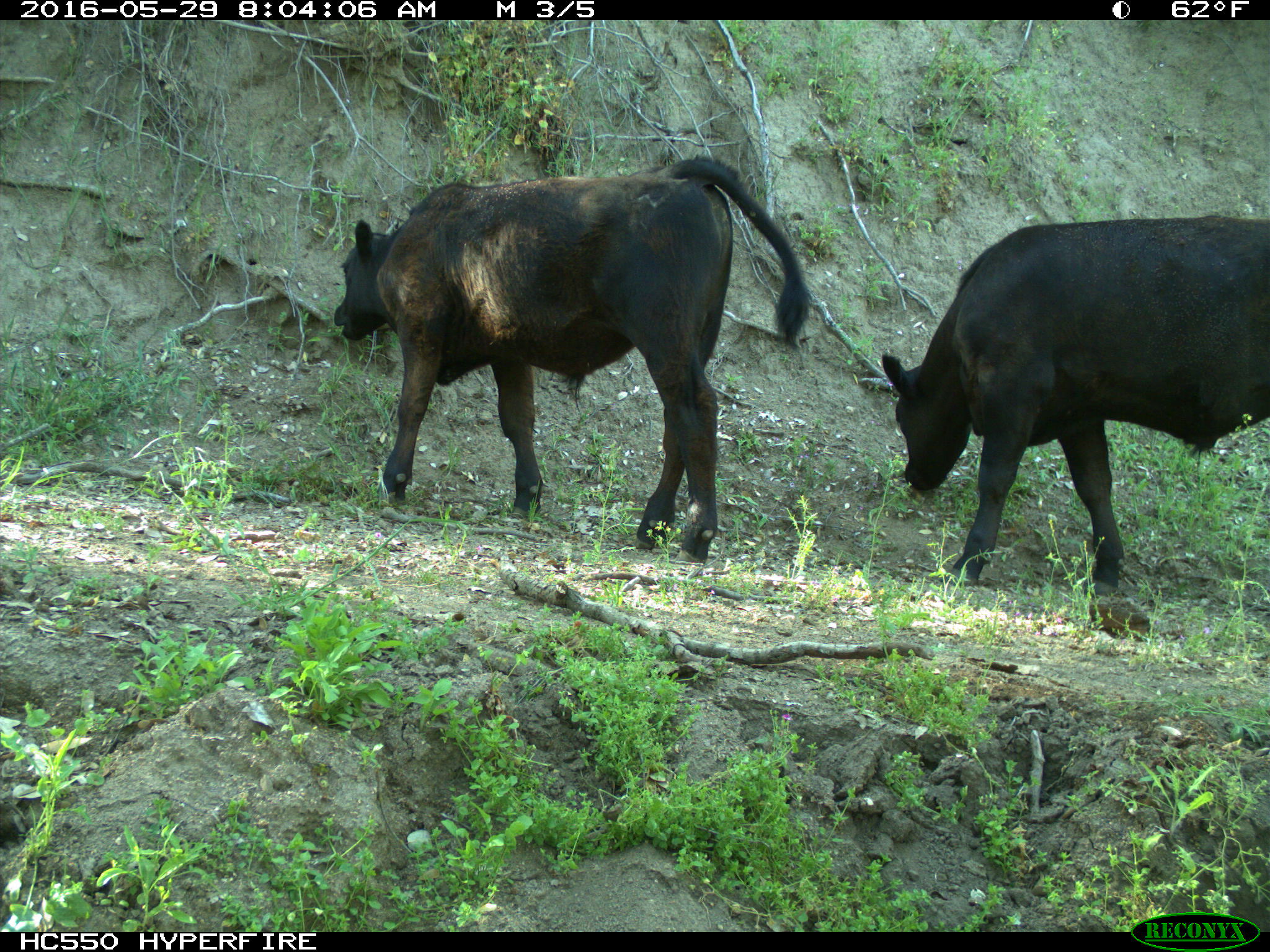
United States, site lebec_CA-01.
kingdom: Animalia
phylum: Chordata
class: Mammalia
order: Artiodactyla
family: Bovidae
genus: Bos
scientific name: Bos taurus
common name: domestic cow